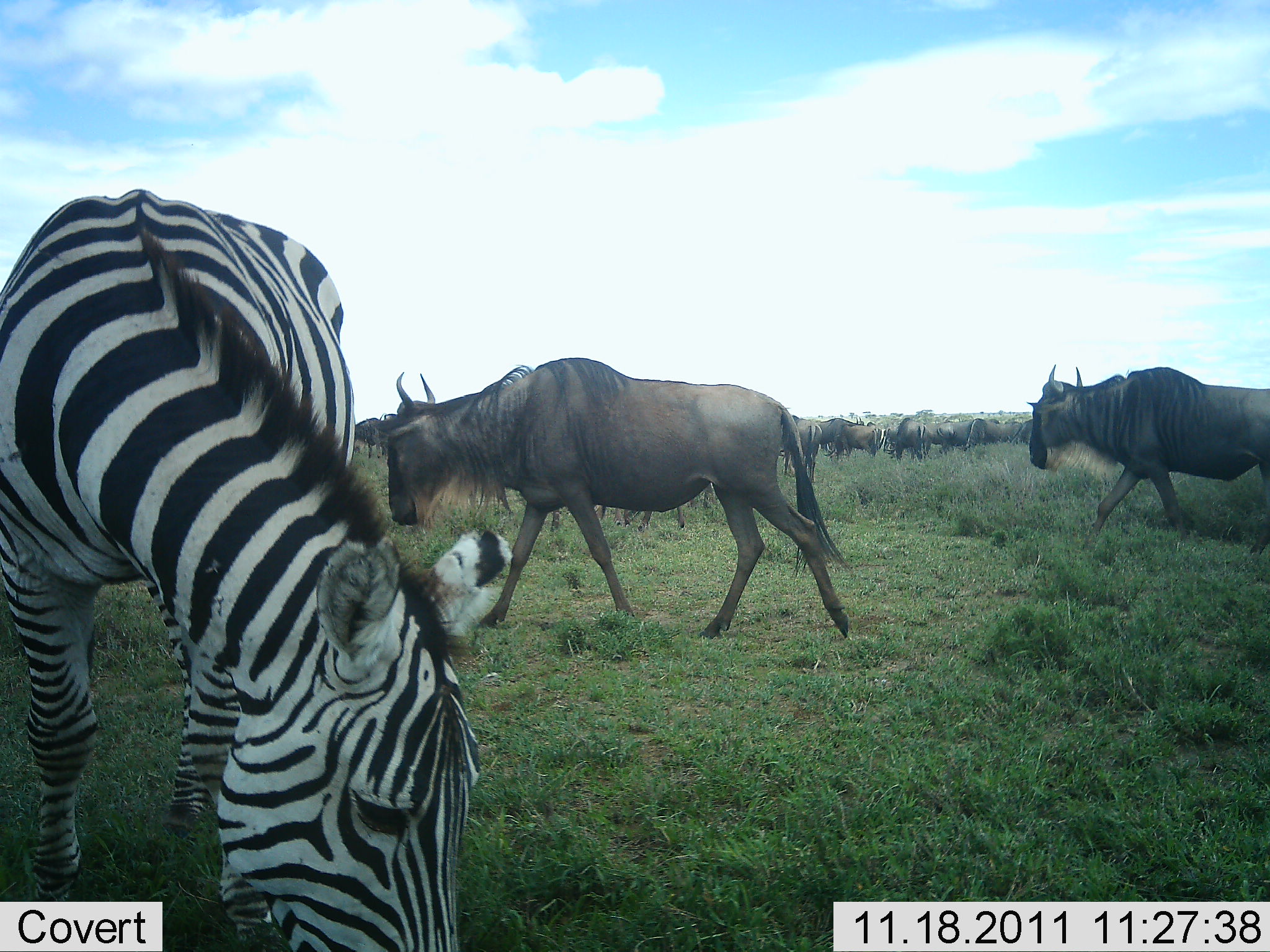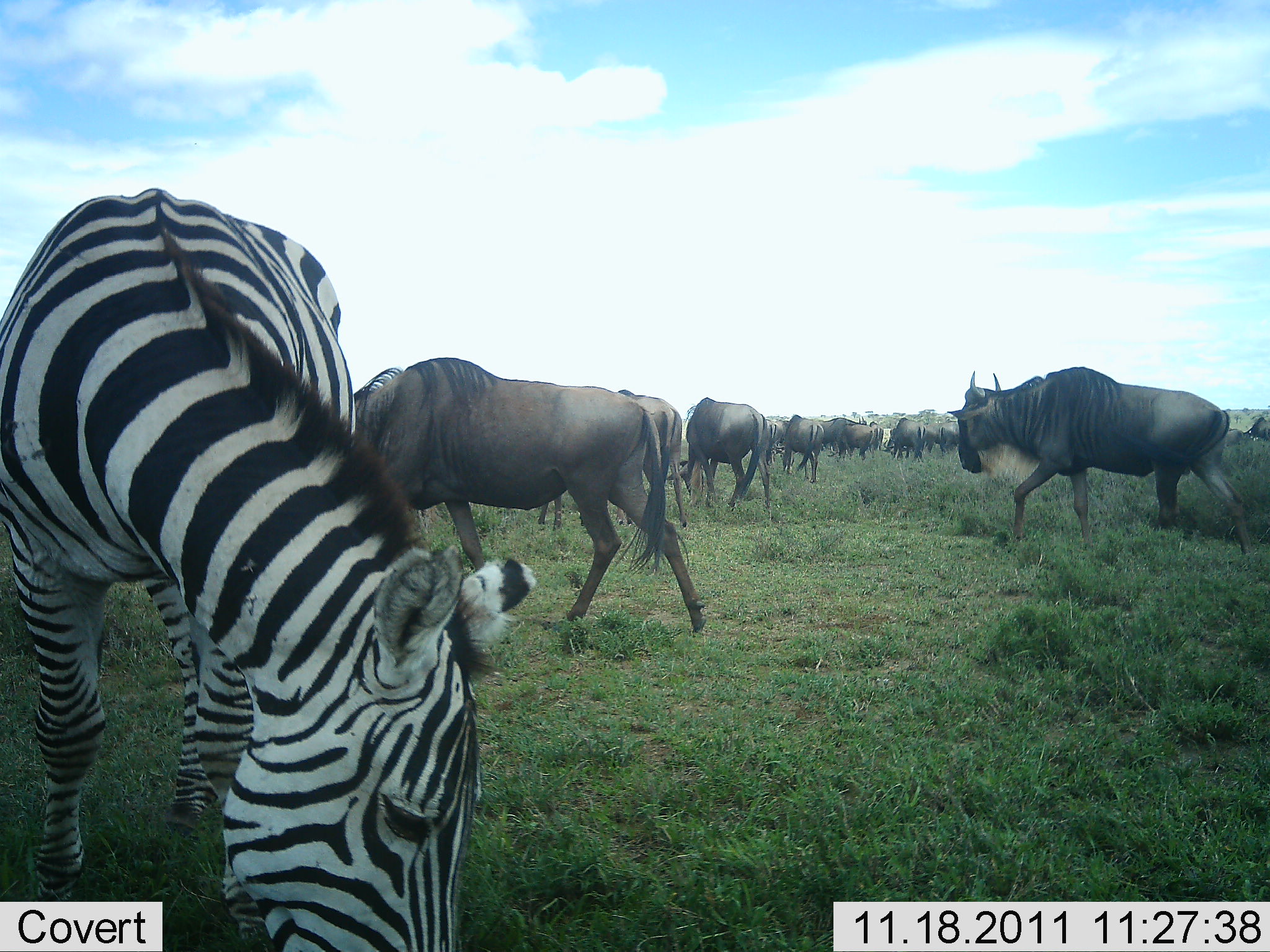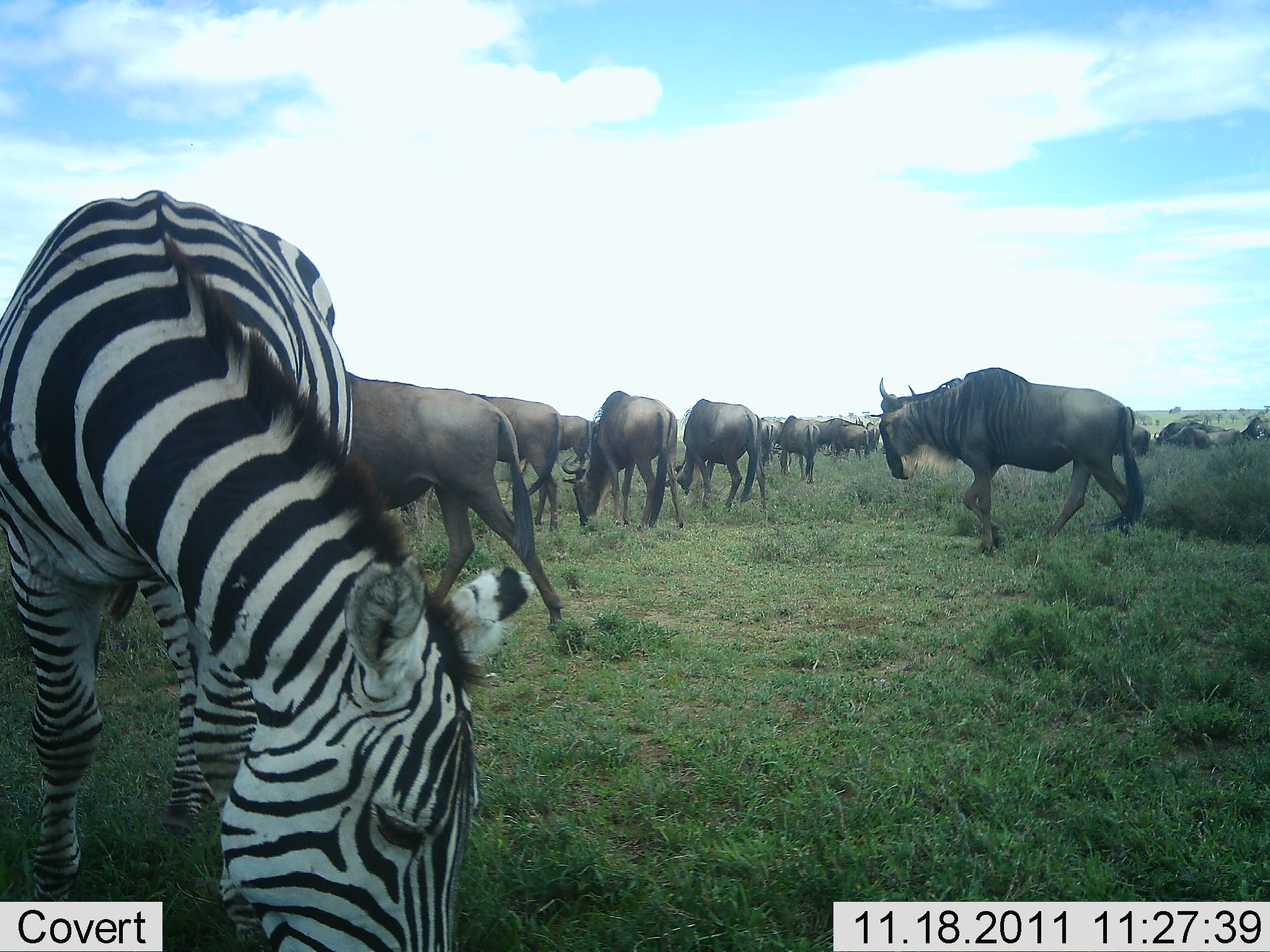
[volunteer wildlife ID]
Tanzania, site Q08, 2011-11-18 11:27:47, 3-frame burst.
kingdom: Animalia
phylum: Chordata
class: Mammalia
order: Artiodactyla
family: Bovidae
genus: Connochaetes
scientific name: Connochaetes taurinus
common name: blue wildebeest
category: wildebeest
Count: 11-50.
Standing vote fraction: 50%.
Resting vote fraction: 7%.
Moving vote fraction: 64%.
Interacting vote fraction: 7%.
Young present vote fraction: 0%.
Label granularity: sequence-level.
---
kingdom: Animalia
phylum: Chordata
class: Mammalia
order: Perissodactyla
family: Equidae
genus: Equus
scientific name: Equus quagga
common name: plains zebra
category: zebra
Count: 1.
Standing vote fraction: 29%.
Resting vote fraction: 0%.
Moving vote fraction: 0%.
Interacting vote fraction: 0%.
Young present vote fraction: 0%.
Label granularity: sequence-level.